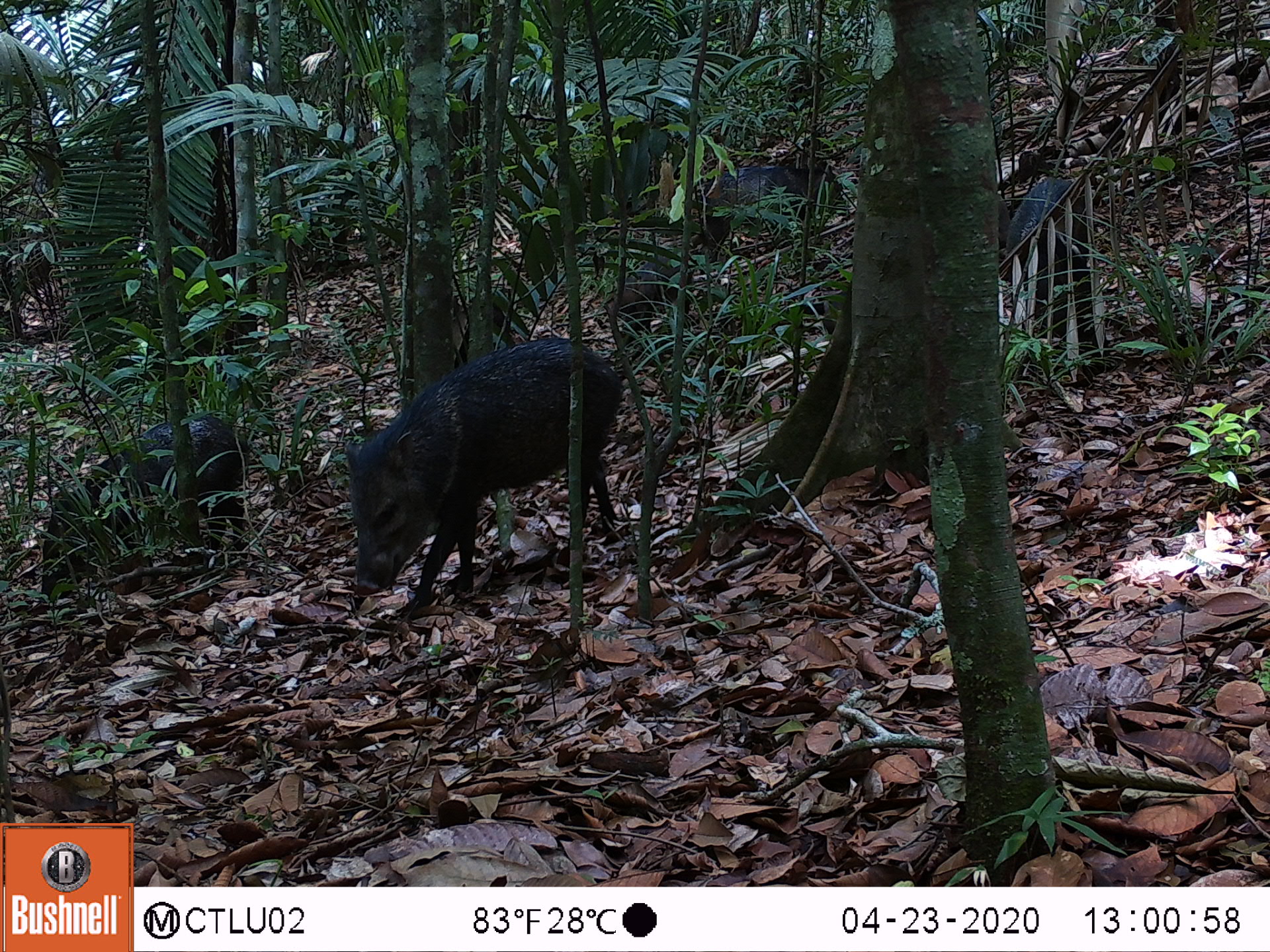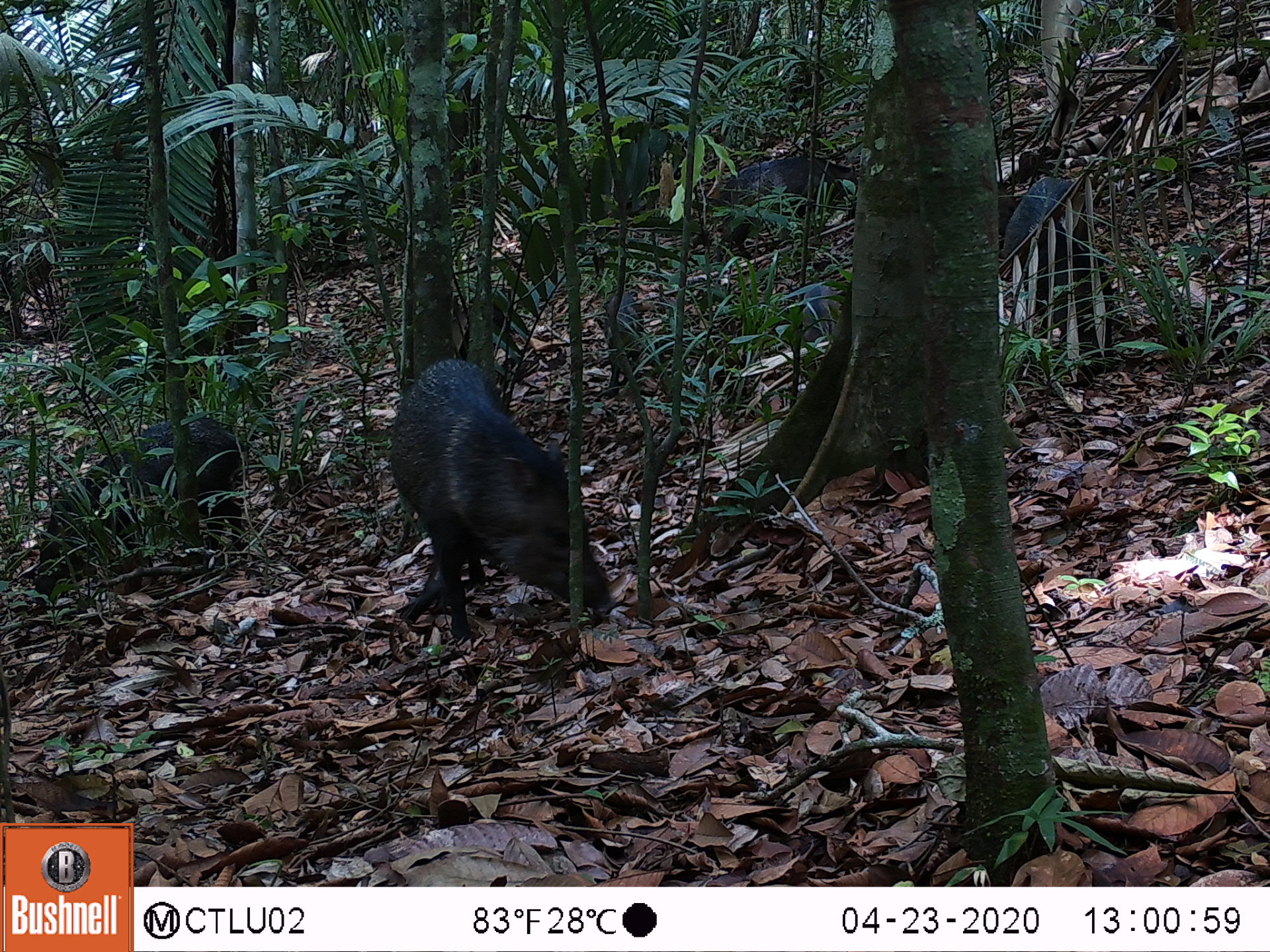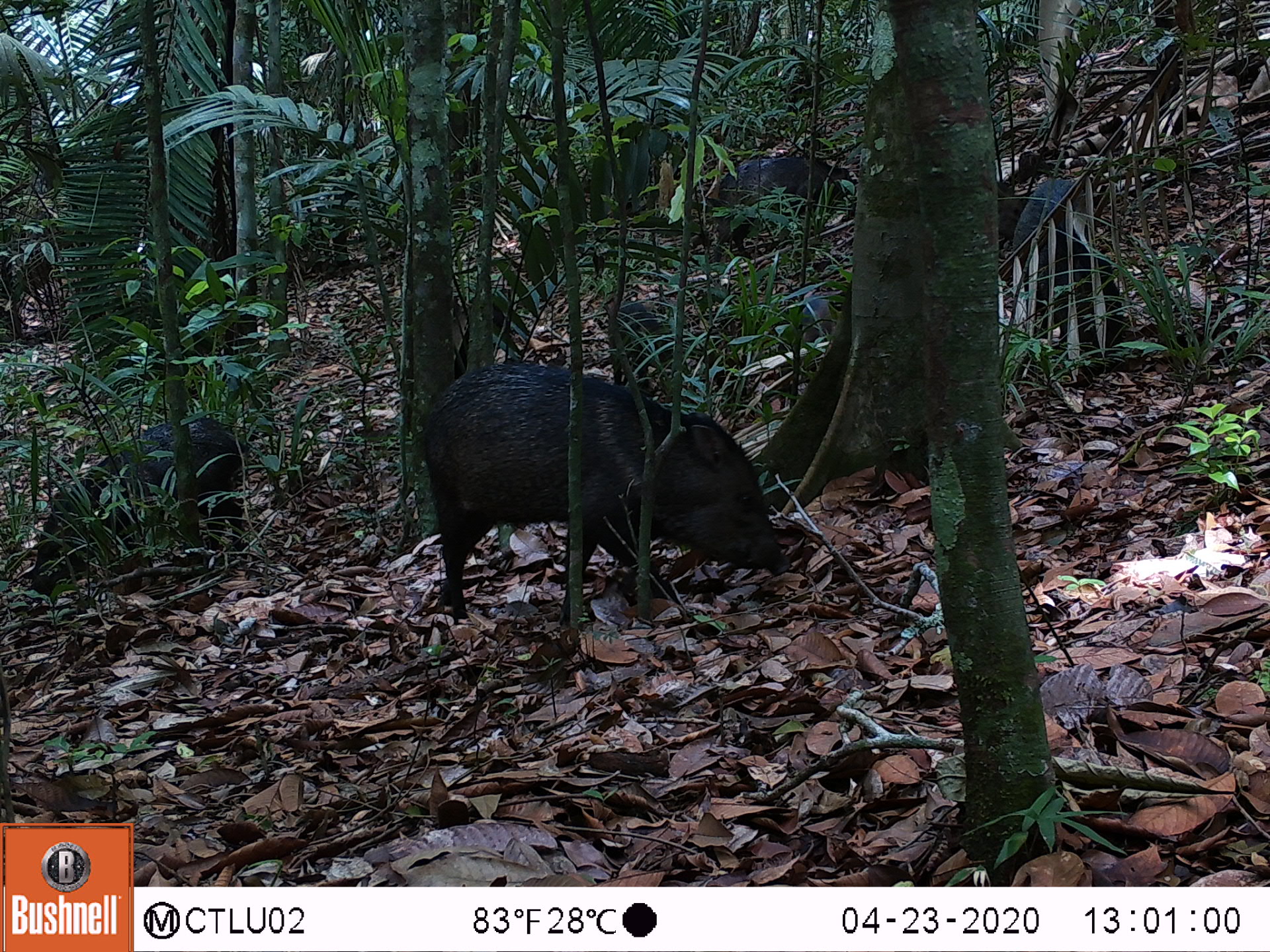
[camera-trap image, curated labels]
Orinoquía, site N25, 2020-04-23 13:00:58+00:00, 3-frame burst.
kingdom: Animalia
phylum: Chordata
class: Mammalia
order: Artiodactyla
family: Tayassuidae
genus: Pecari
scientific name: Pecari tajacu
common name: collared peccary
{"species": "collared peccary (Pecari tajacu)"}